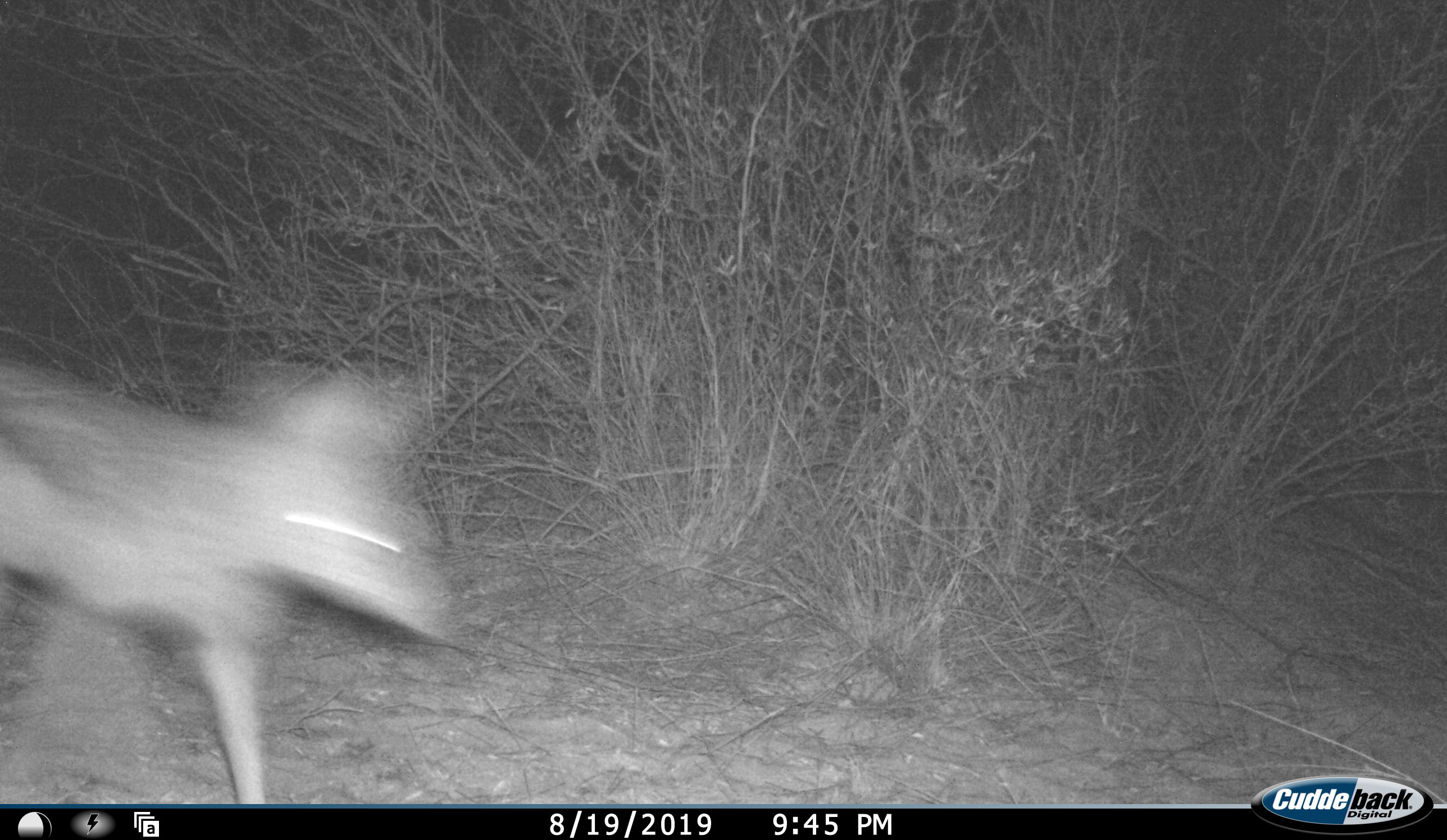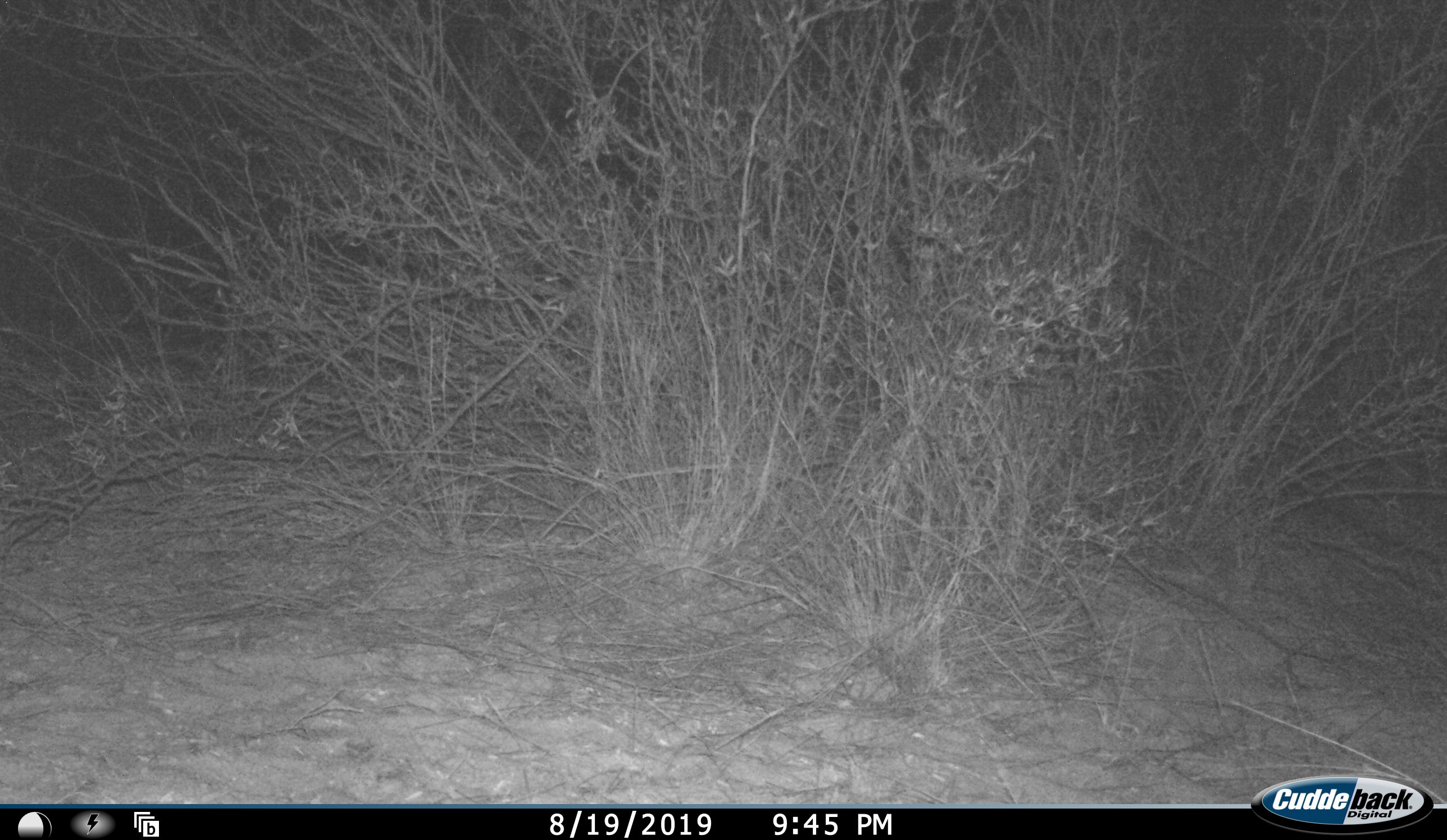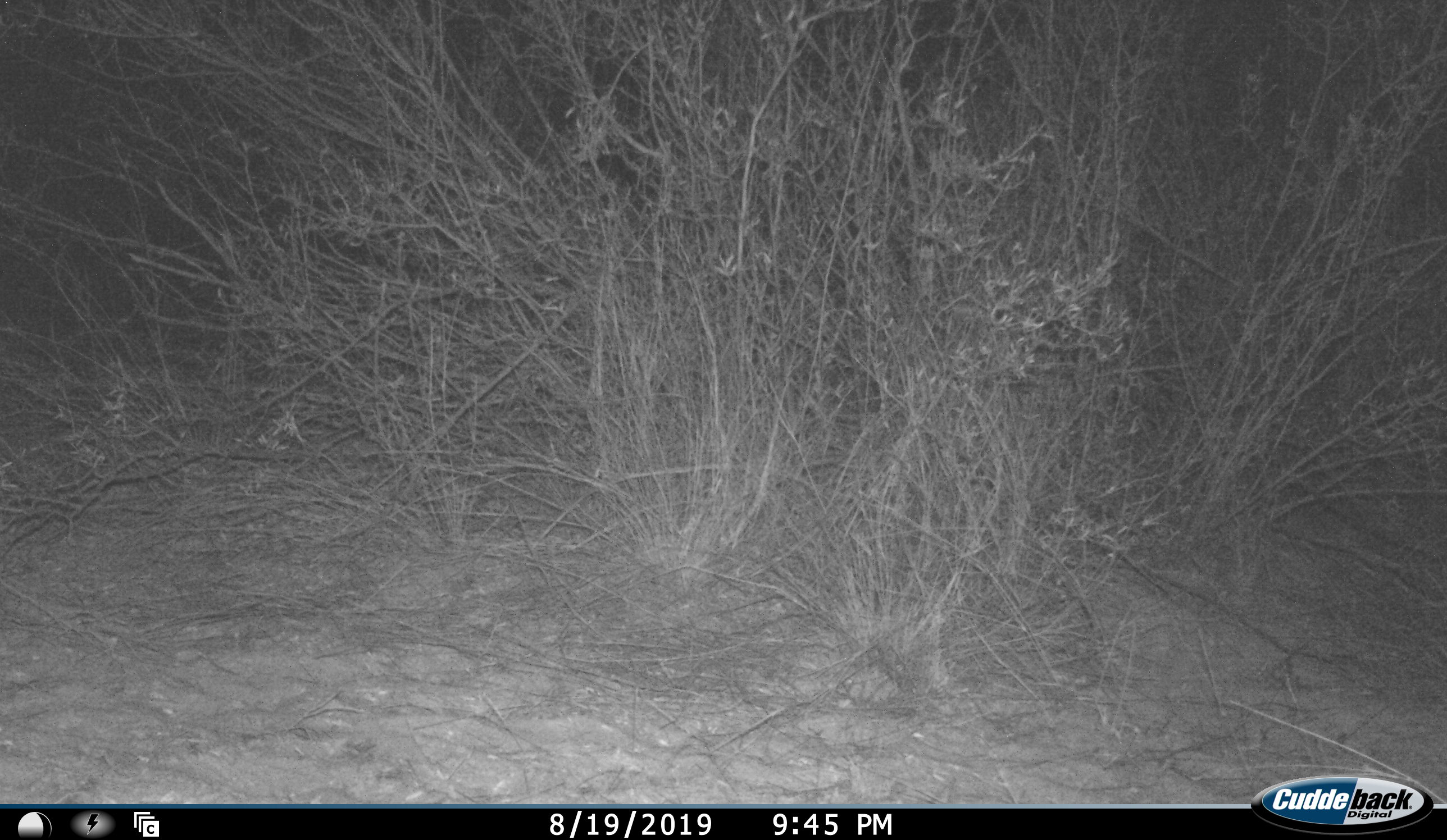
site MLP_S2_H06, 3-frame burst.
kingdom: Animalia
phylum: Chordata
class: Mammalia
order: Carnivora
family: Canidae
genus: Lupulella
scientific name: Lupulella mesomelas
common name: black-backed jackal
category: jackalblackbacked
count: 1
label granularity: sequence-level